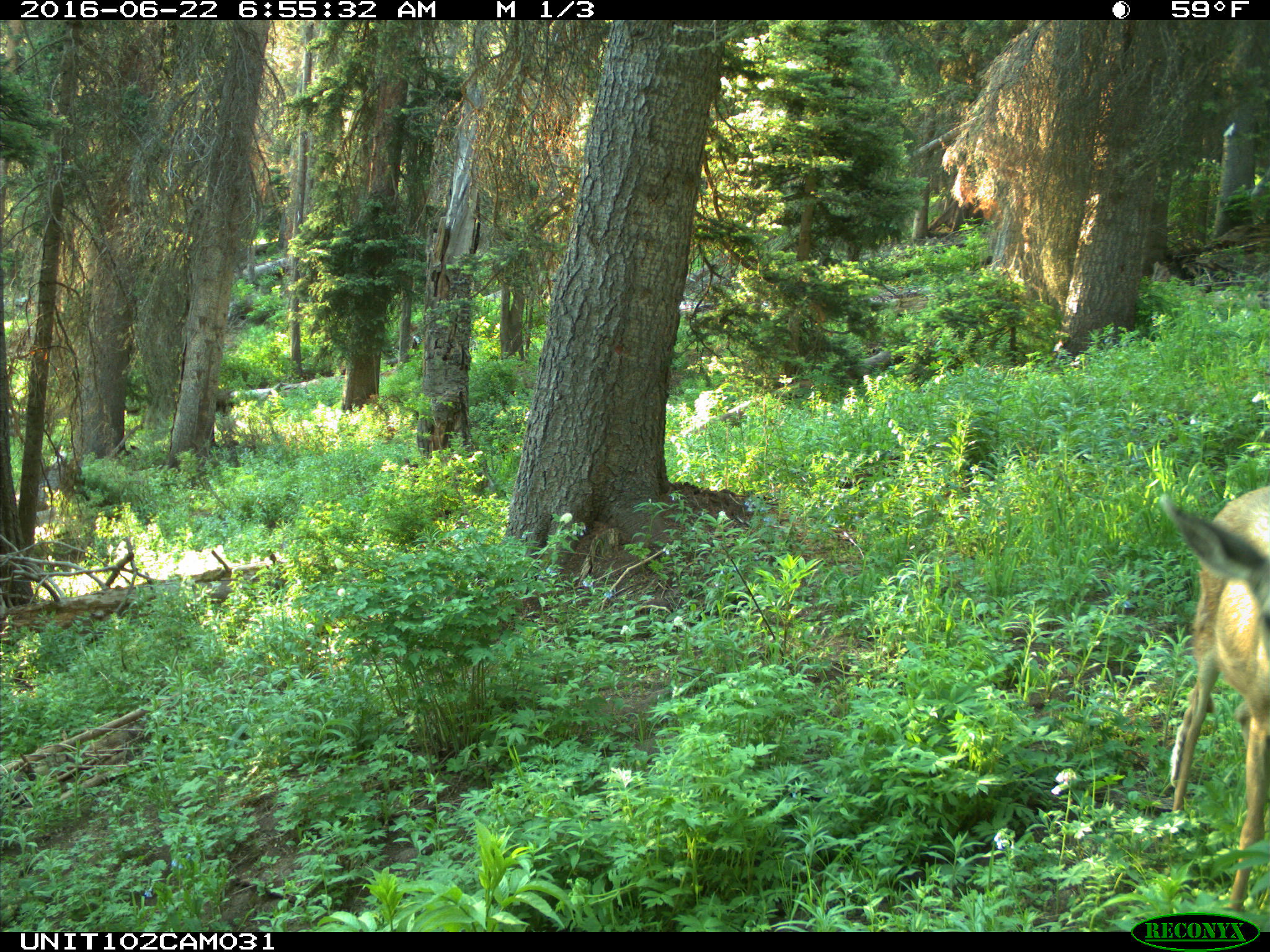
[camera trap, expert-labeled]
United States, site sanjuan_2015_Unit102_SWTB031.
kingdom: Animalia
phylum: Chordata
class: Mammalia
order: Artiodactyla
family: Cervidae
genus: Odocoileus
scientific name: Odocoileus hemionus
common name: mule deer